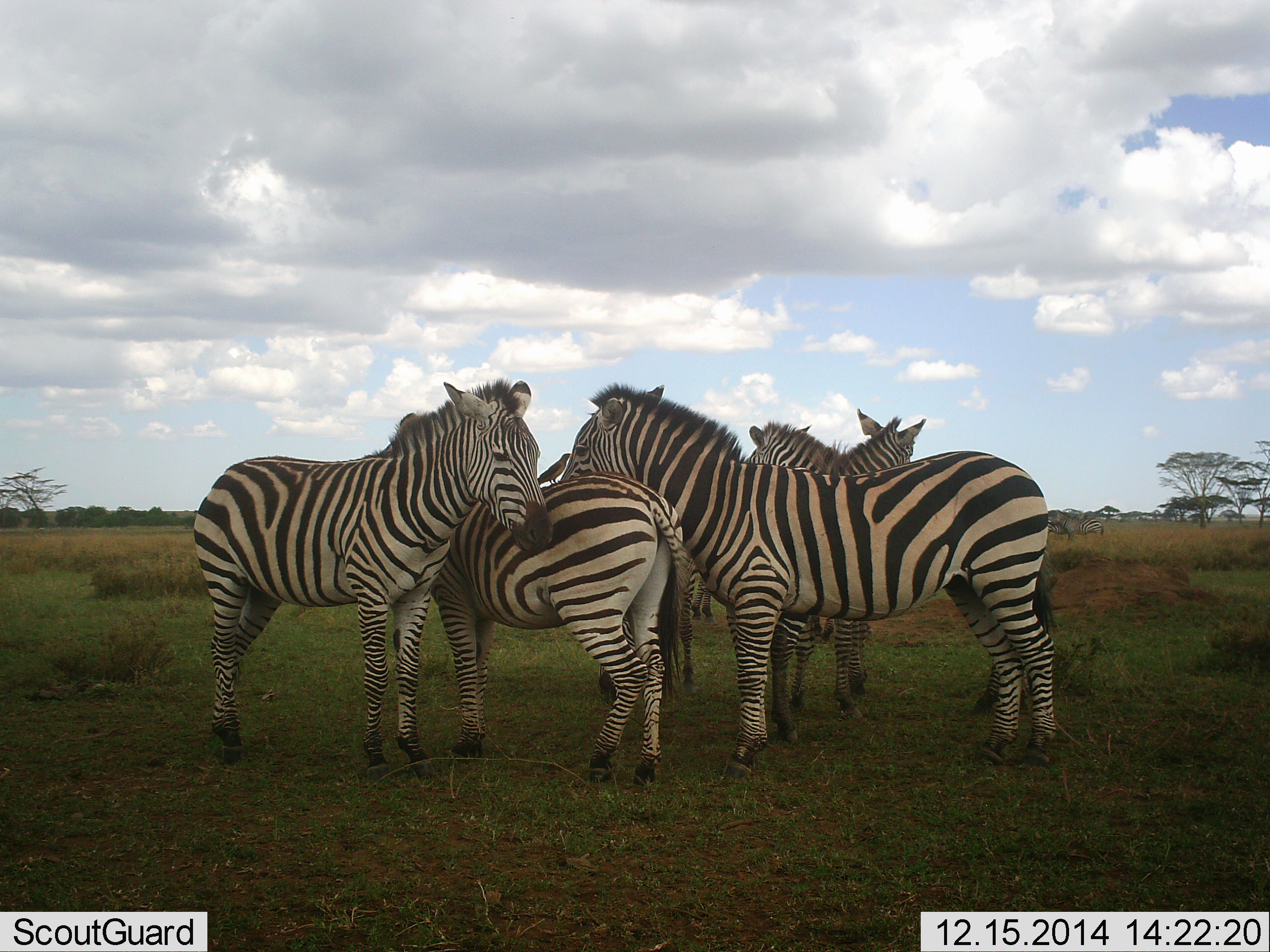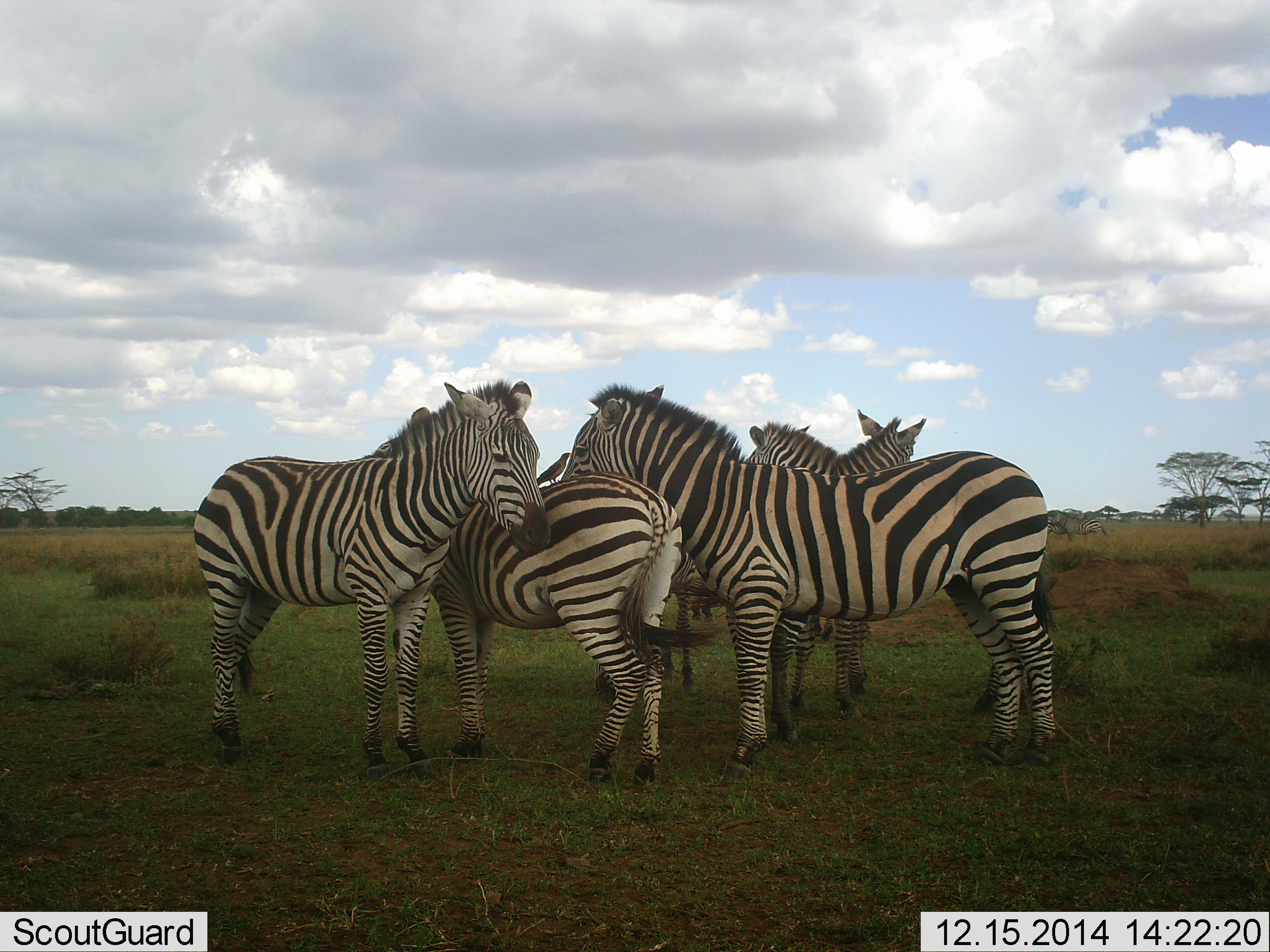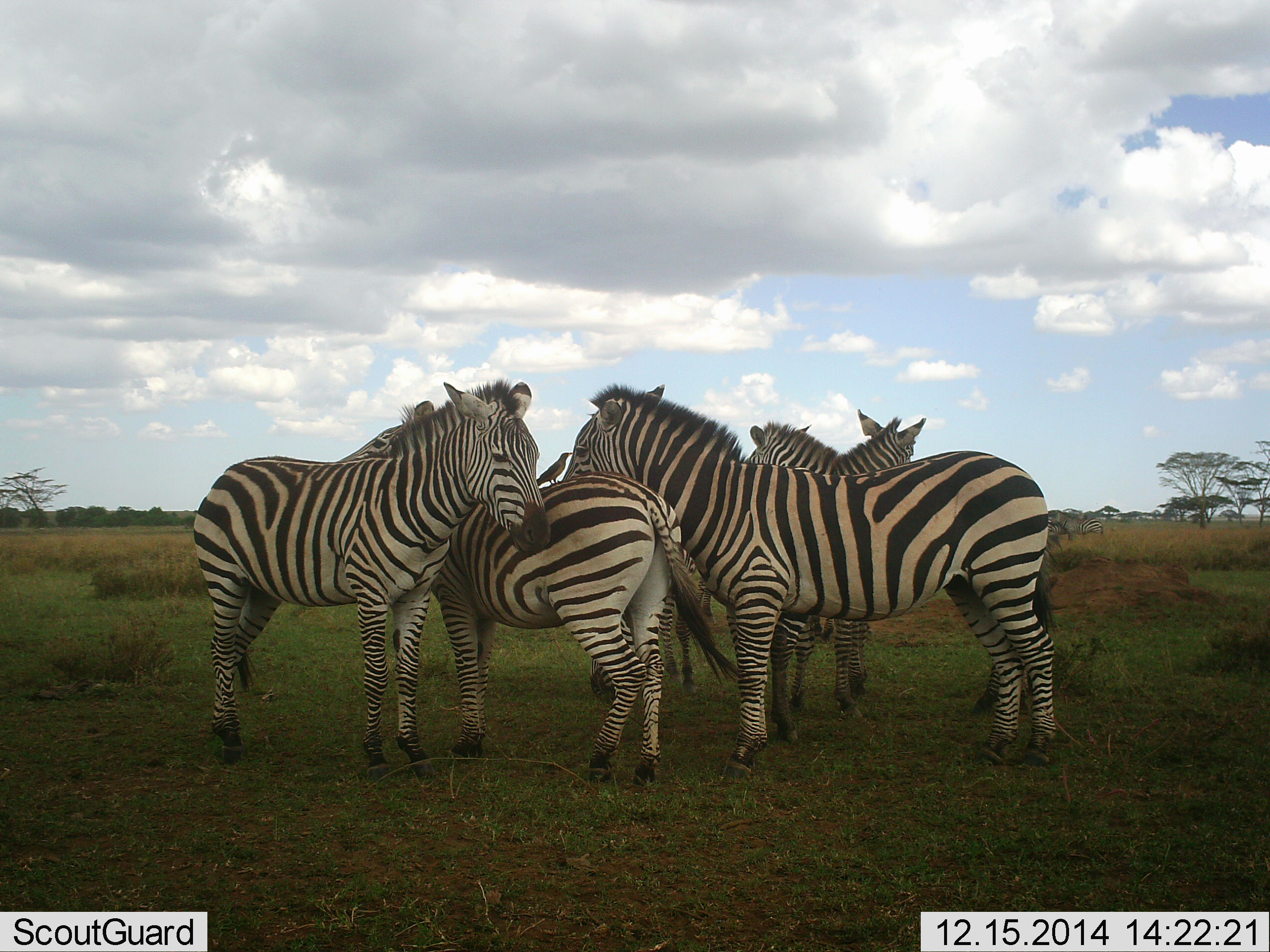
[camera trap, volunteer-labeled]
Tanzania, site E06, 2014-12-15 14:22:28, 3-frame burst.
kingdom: Animalia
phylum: Chordata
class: Mammalia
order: Perissodactyla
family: Equidae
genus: Equus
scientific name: Equus quagga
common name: plains zebra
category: zebra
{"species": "zebra (plains zebra) (Equus quagga)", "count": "5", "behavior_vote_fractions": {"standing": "84%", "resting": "0%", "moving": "5%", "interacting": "42%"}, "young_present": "0%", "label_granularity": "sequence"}